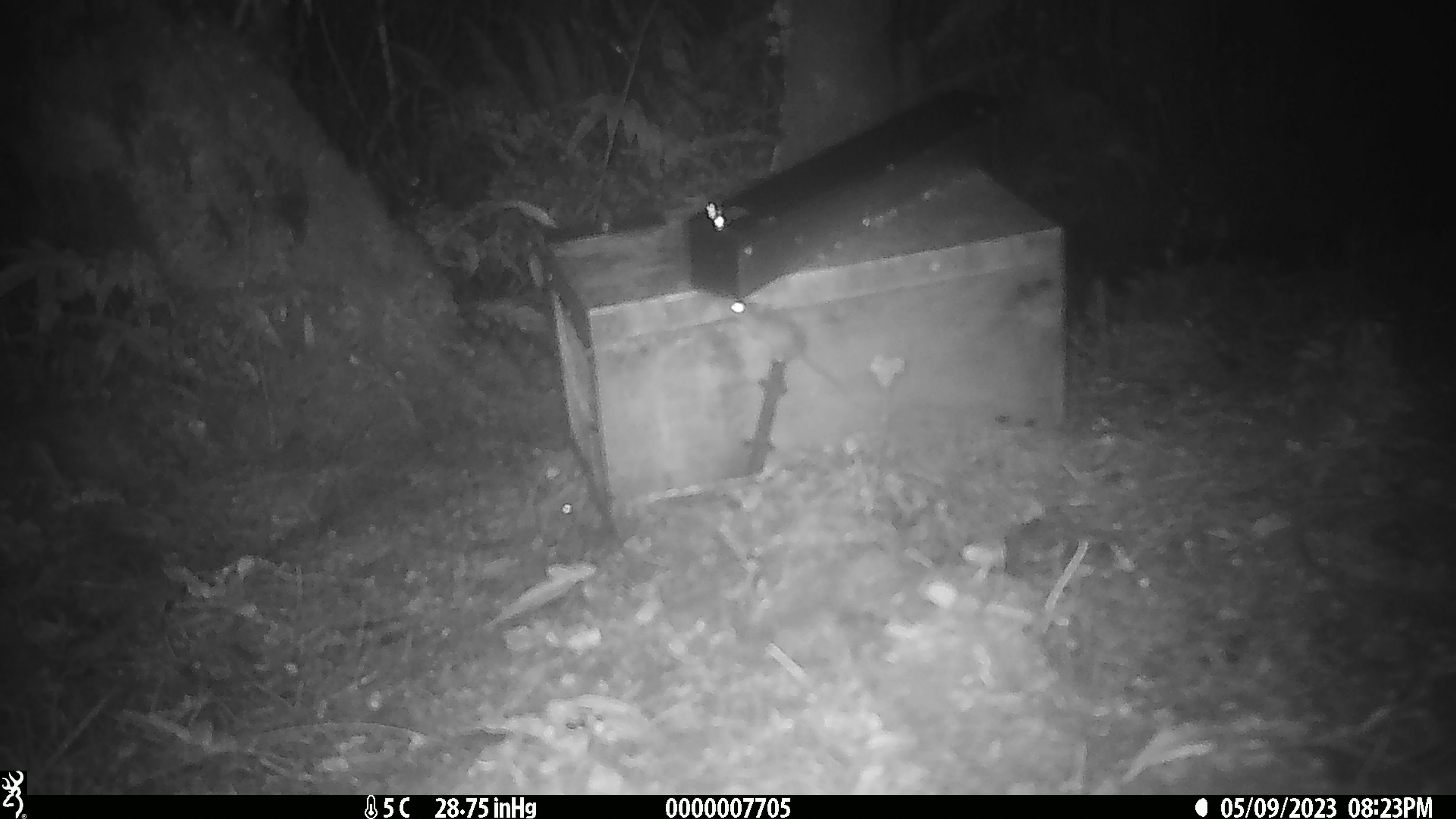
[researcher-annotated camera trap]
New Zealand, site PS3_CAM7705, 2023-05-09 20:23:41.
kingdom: Animalia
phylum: Chordata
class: Mammalia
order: Rodentia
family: Muridae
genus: Mus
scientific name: Mus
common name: mouse